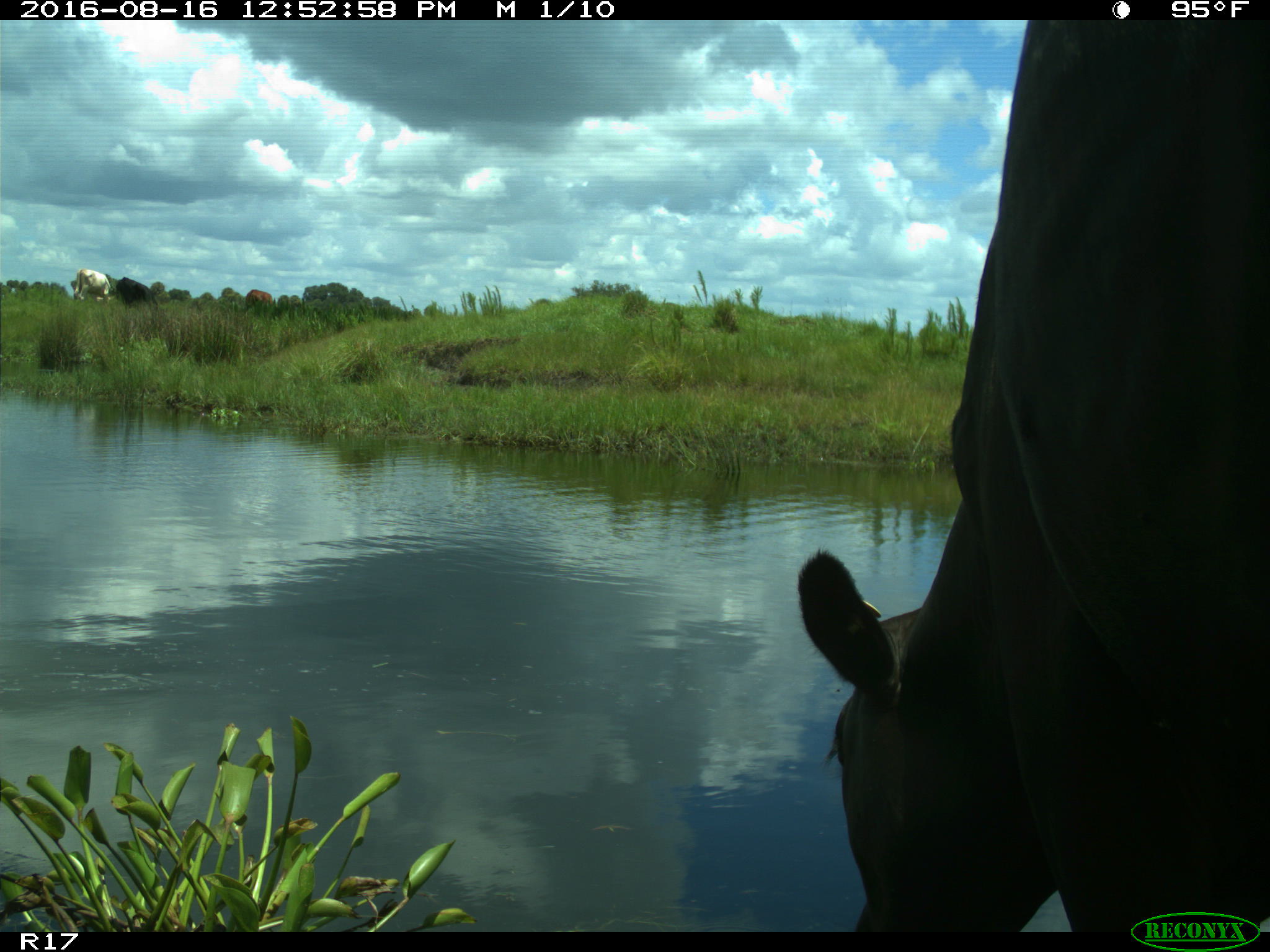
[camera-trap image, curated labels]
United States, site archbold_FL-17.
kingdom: Animalia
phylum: Chordata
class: Mammalia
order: Artiodactyla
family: Bovidae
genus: Bos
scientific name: Bos taurus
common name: domestic cow